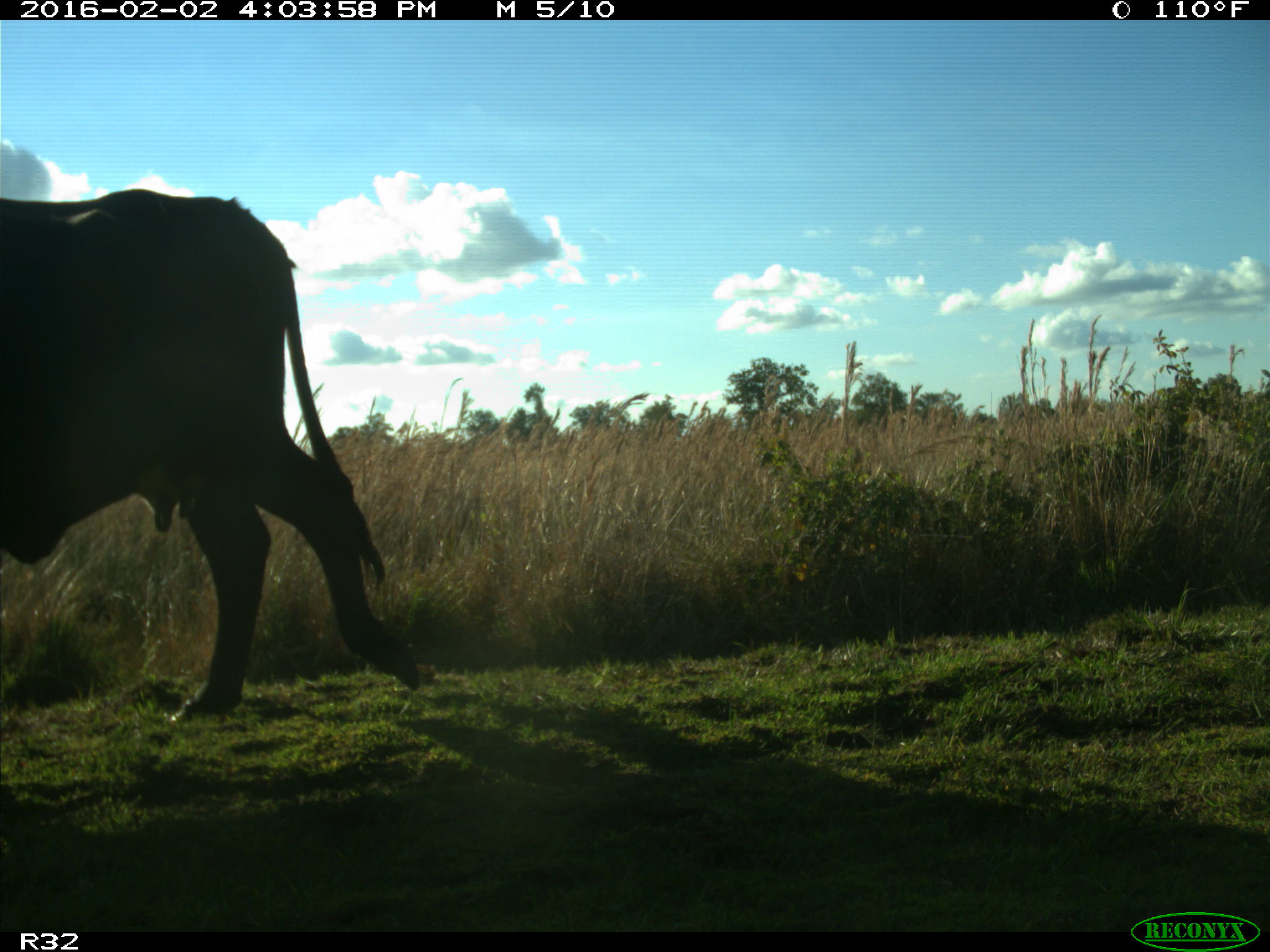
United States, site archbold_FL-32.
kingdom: Animalia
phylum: Chordata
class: Mammalia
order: Artiodactyla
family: Bovidae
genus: Bos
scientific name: Bos taurus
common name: domestic cow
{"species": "Bos taurus (domestic cow)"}